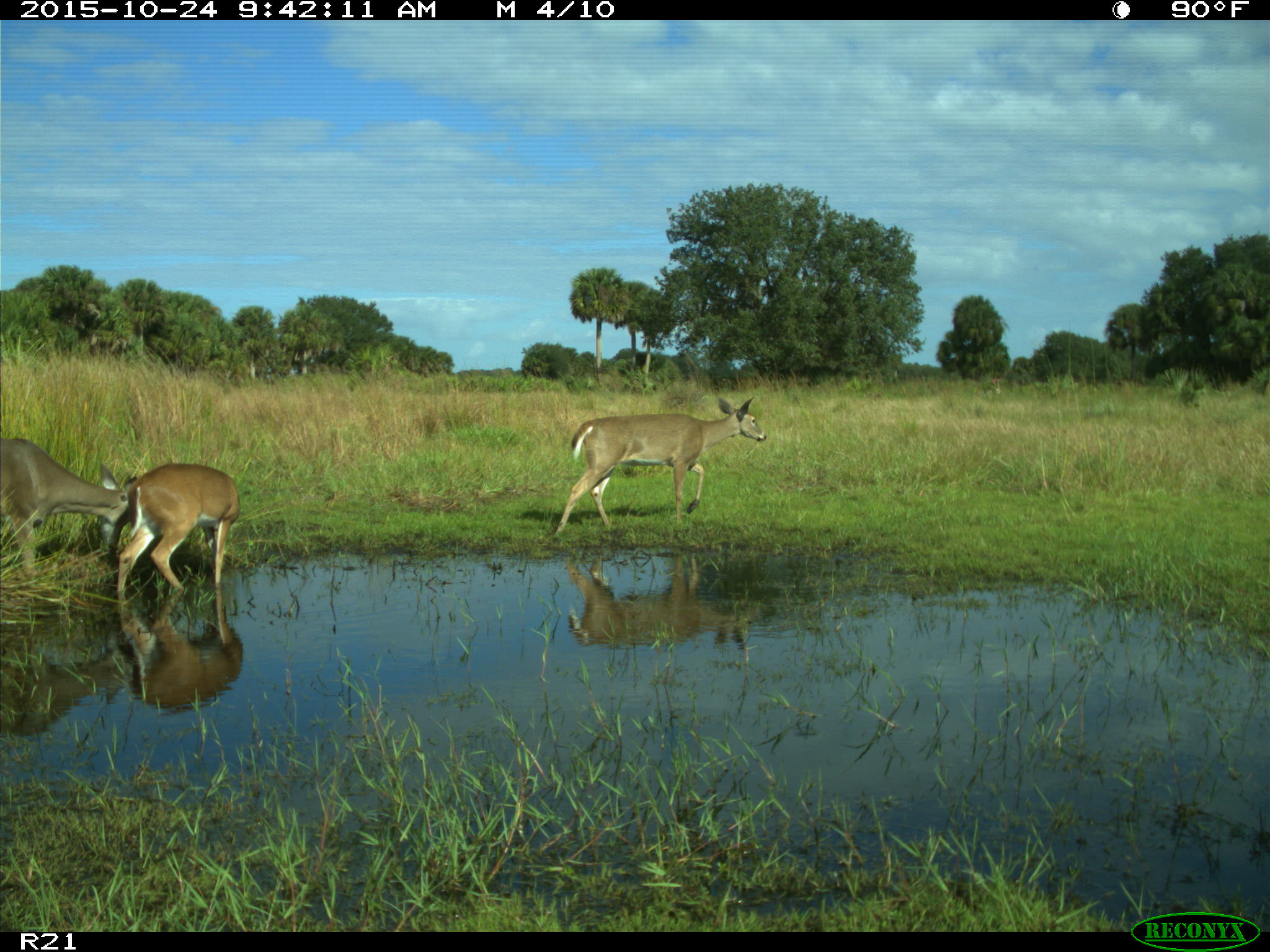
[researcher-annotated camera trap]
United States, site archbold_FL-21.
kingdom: Animalia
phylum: Chordata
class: Mammalia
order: Artiodactyla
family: Cervidae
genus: Odocoileus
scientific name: Odocoileus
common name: deer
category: unidentified deer